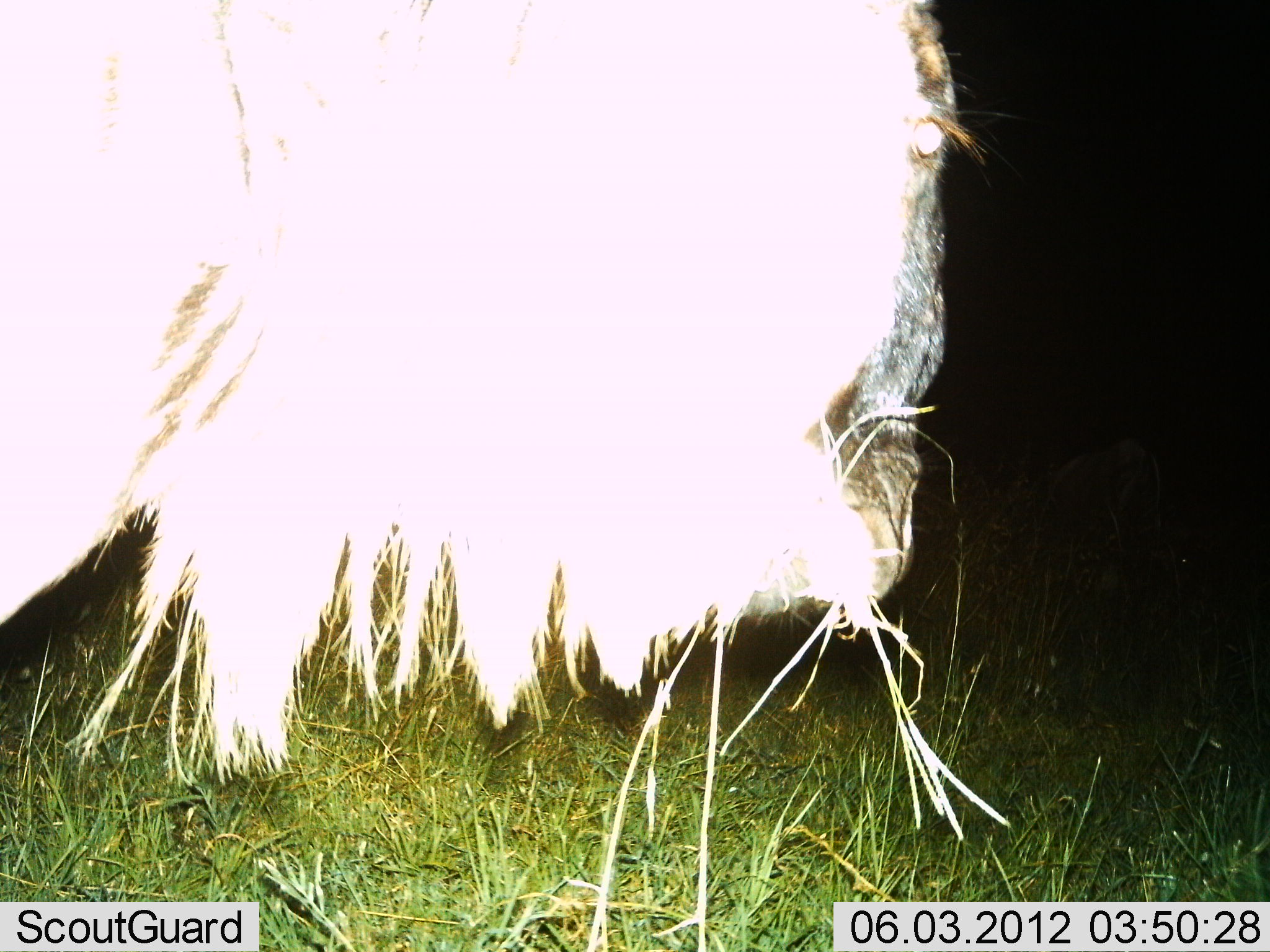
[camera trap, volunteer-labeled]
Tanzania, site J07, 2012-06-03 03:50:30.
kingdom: Animalia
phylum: Chordata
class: Mammalia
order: Artiodactyla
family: Bovidae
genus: Connochaetes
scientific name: Connochaetes taurinus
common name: blue wildebeest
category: wildebeest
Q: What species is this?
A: Wildebeest (blue wildebeest) (Connochaetes taurinus).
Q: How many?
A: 1.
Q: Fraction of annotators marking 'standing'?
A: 70%.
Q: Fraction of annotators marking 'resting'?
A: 0%.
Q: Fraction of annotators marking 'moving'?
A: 0%.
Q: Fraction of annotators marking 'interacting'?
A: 0%.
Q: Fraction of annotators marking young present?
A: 0%.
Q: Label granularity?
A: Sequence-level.